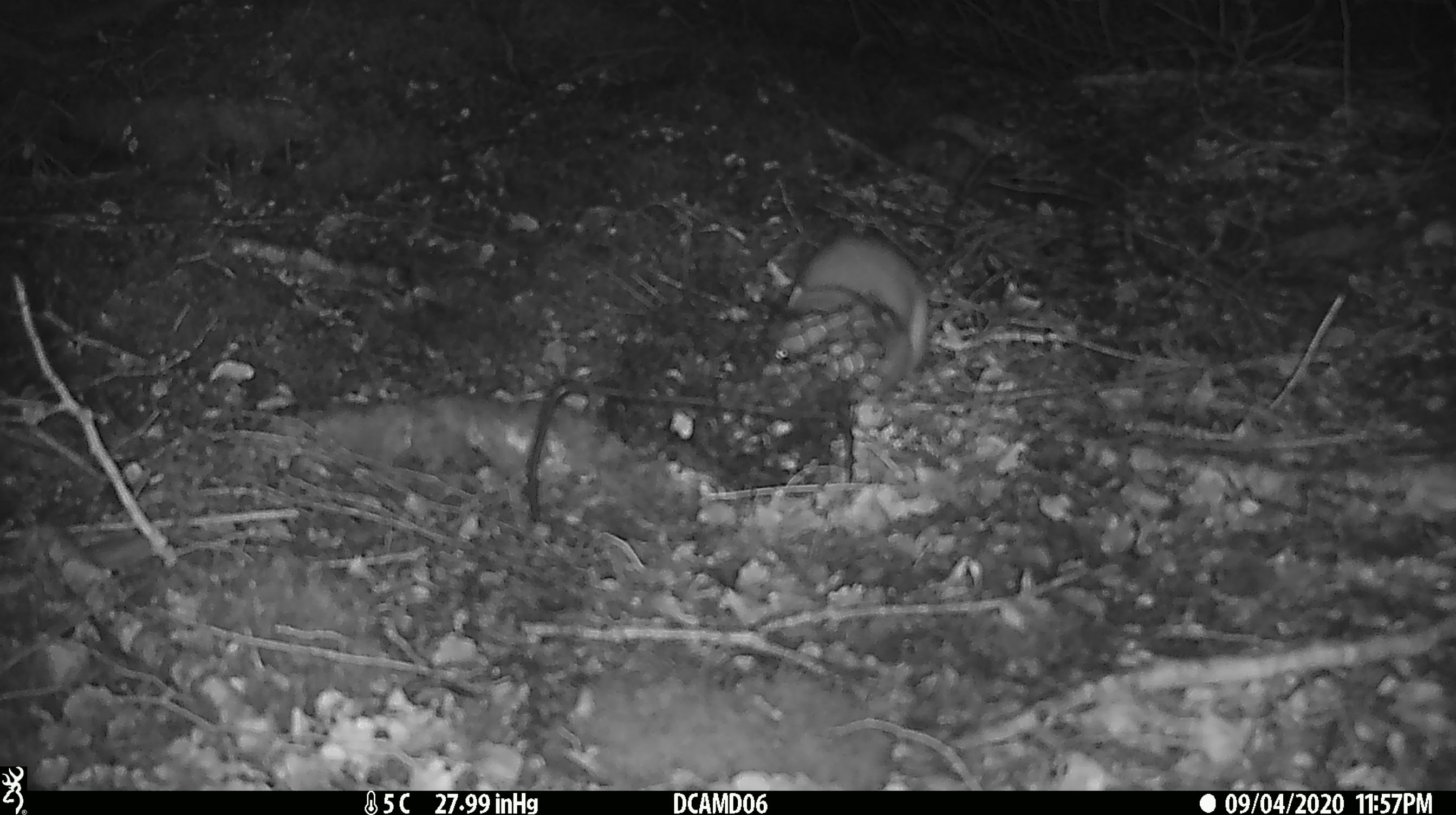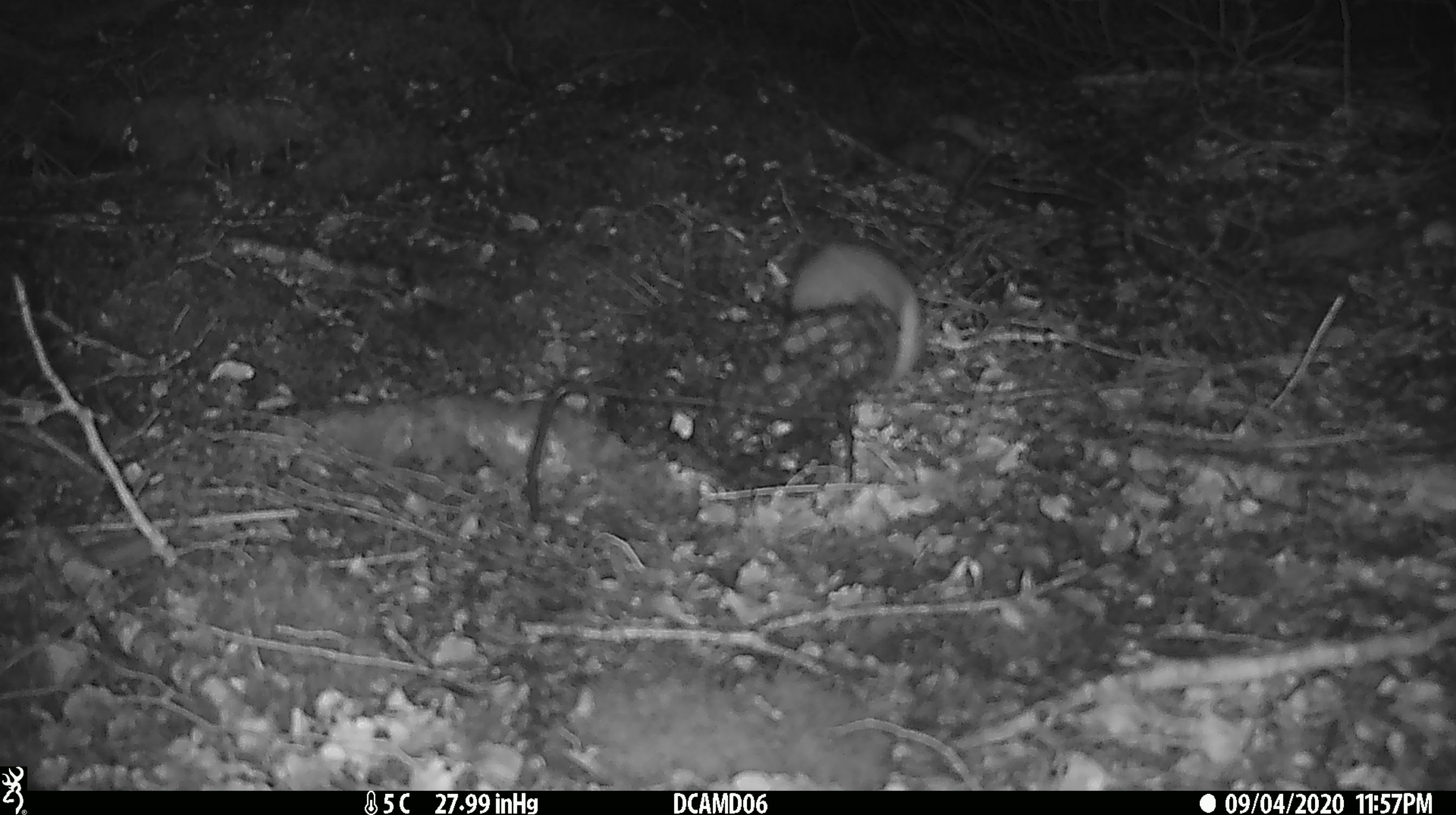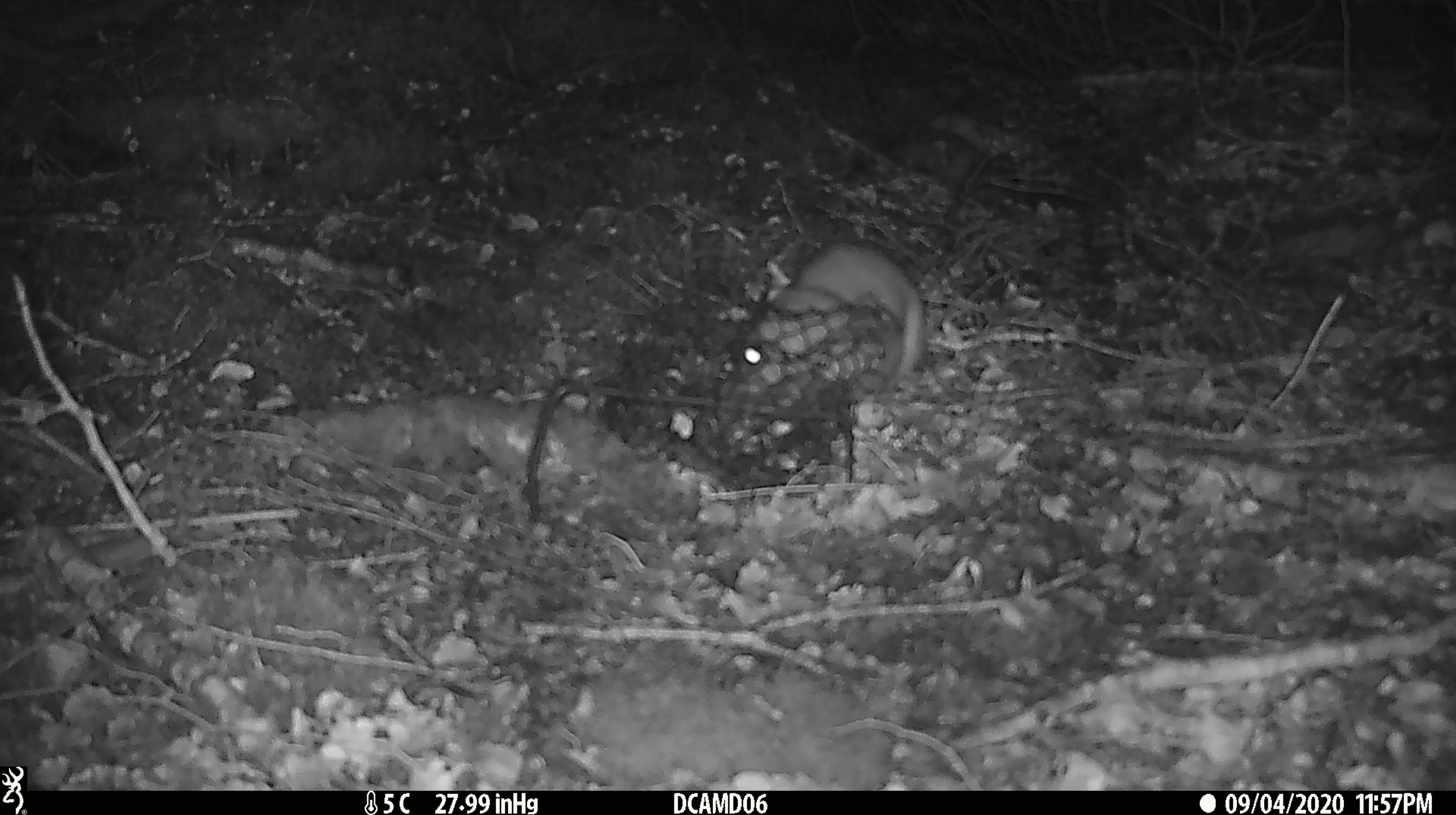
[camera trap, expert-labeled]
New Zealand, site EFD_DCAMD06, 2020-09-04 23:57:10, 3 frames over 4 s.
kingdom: Animalia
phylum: Chordata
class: Mammalia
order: Carnivora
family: Mustelidae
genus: Mustela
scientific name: Mustela erminea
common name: stoat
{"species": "stoat (Mustela erminea)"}